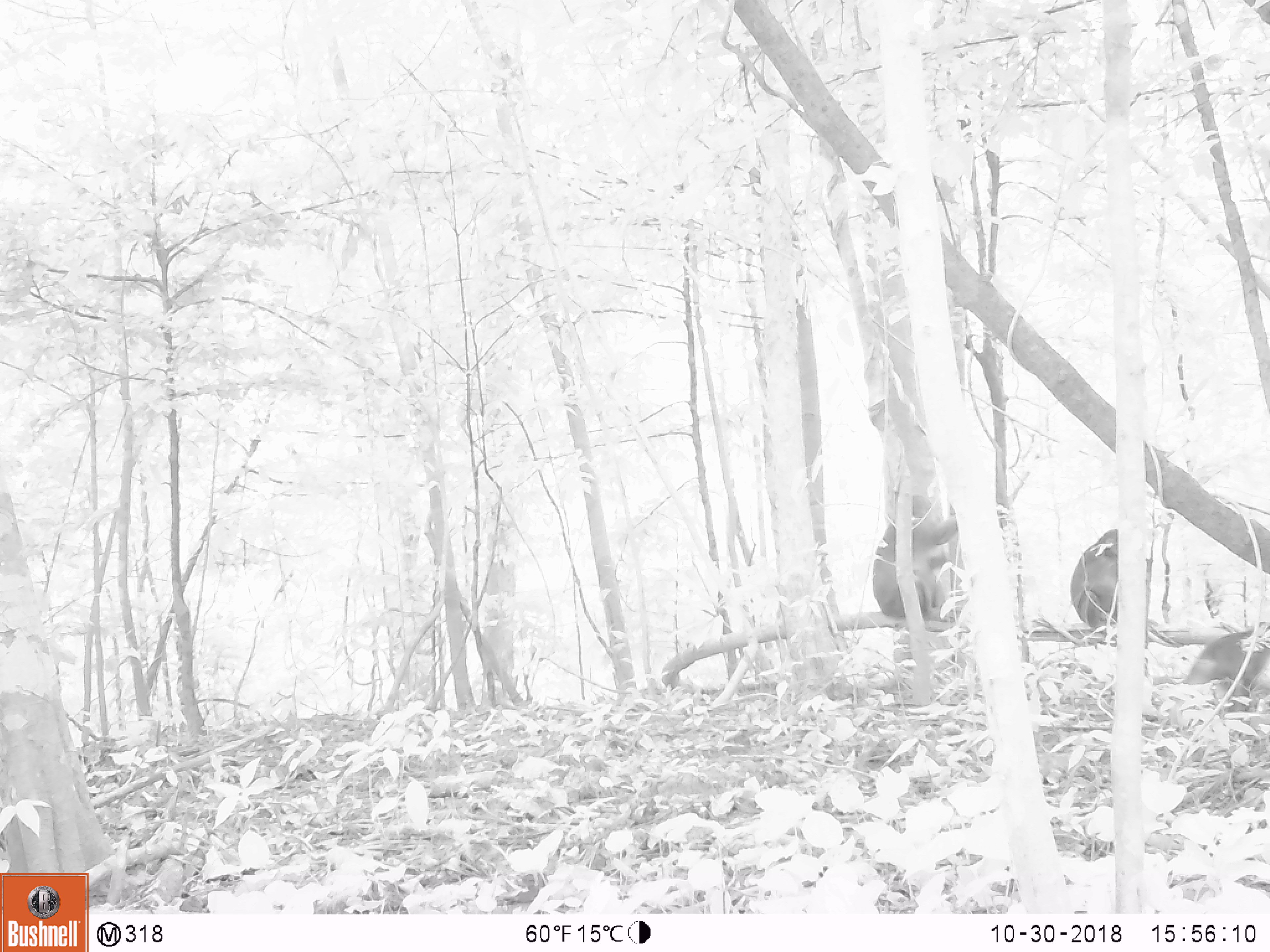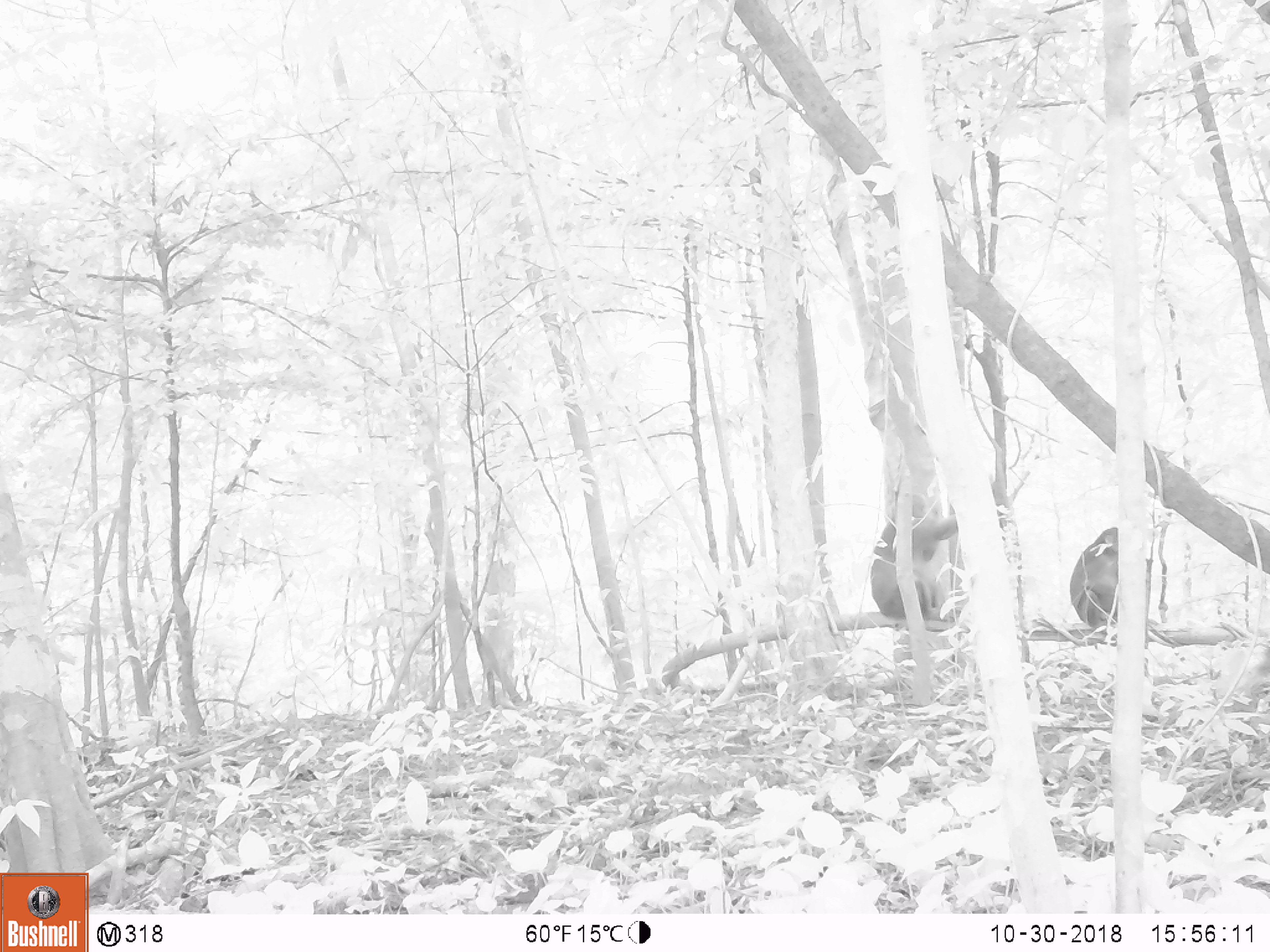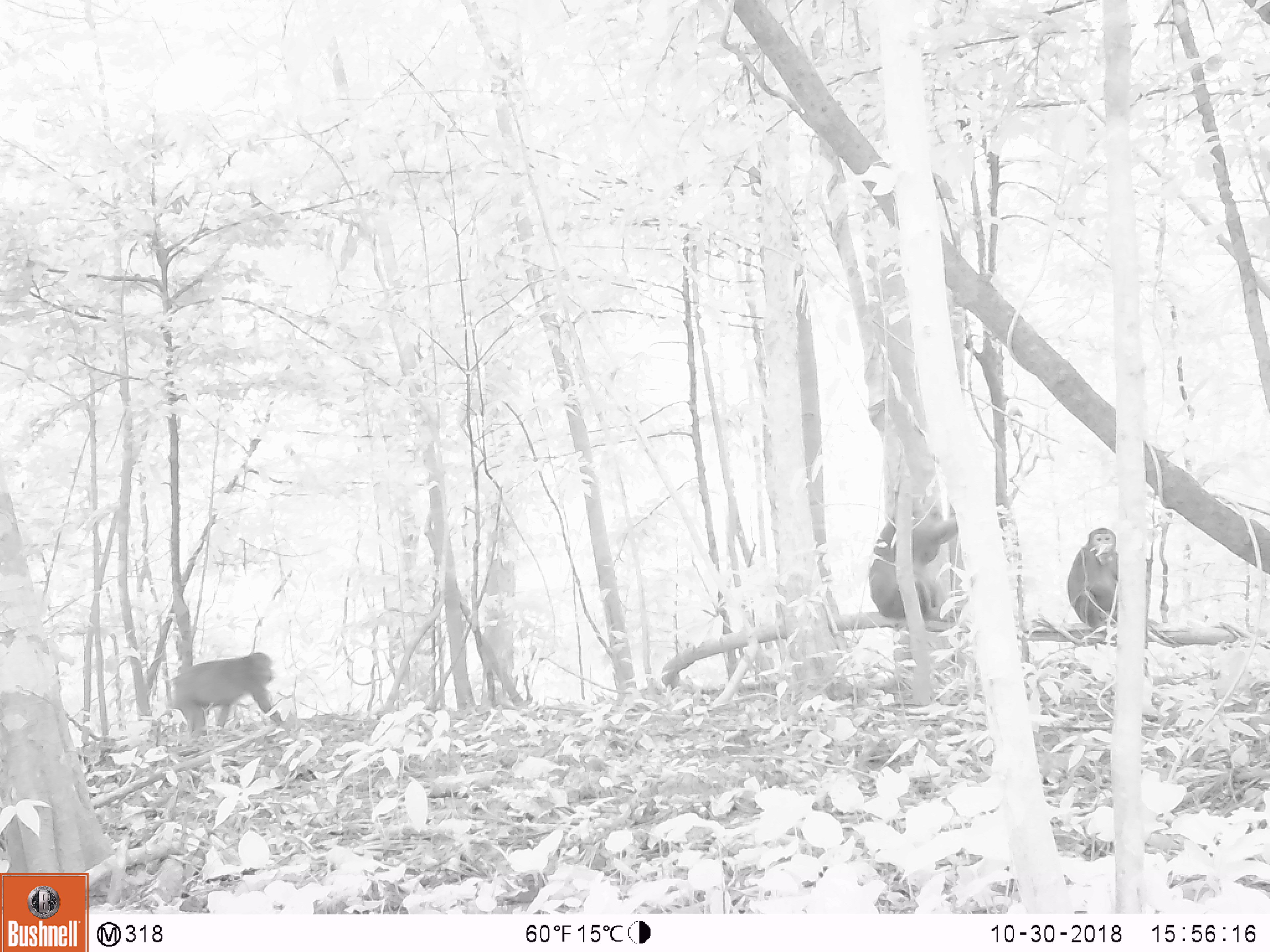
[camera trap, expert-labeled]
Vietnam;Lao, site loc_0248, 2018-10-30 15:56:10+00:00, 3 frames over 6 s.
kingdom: Animalia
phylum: Chordata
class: Mammalia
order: Primates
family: Cercopithecidae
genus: Macaca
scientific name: Macaca arctoides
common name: stump-tailed macaque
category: stump tailed macaque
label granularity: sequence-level